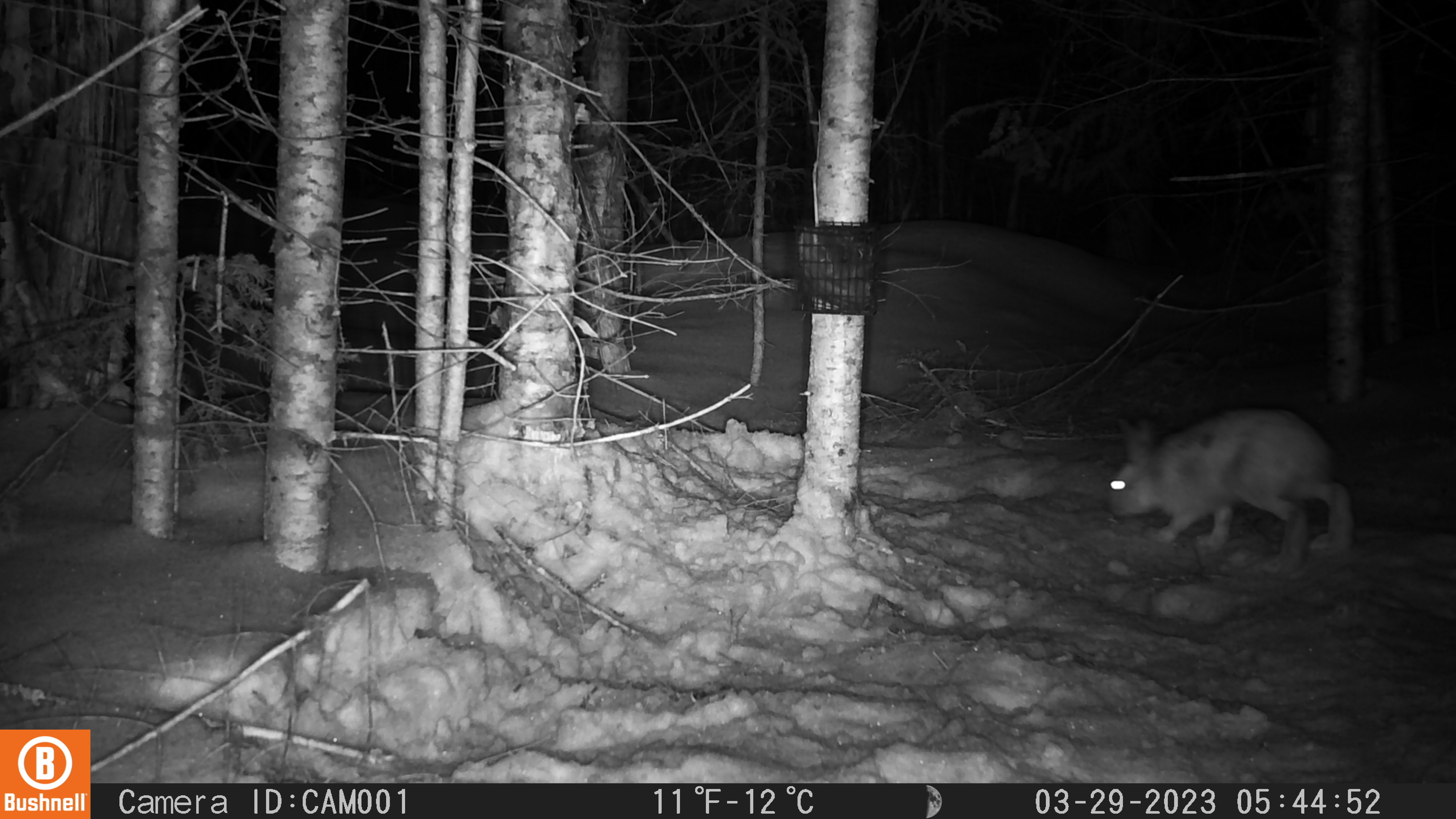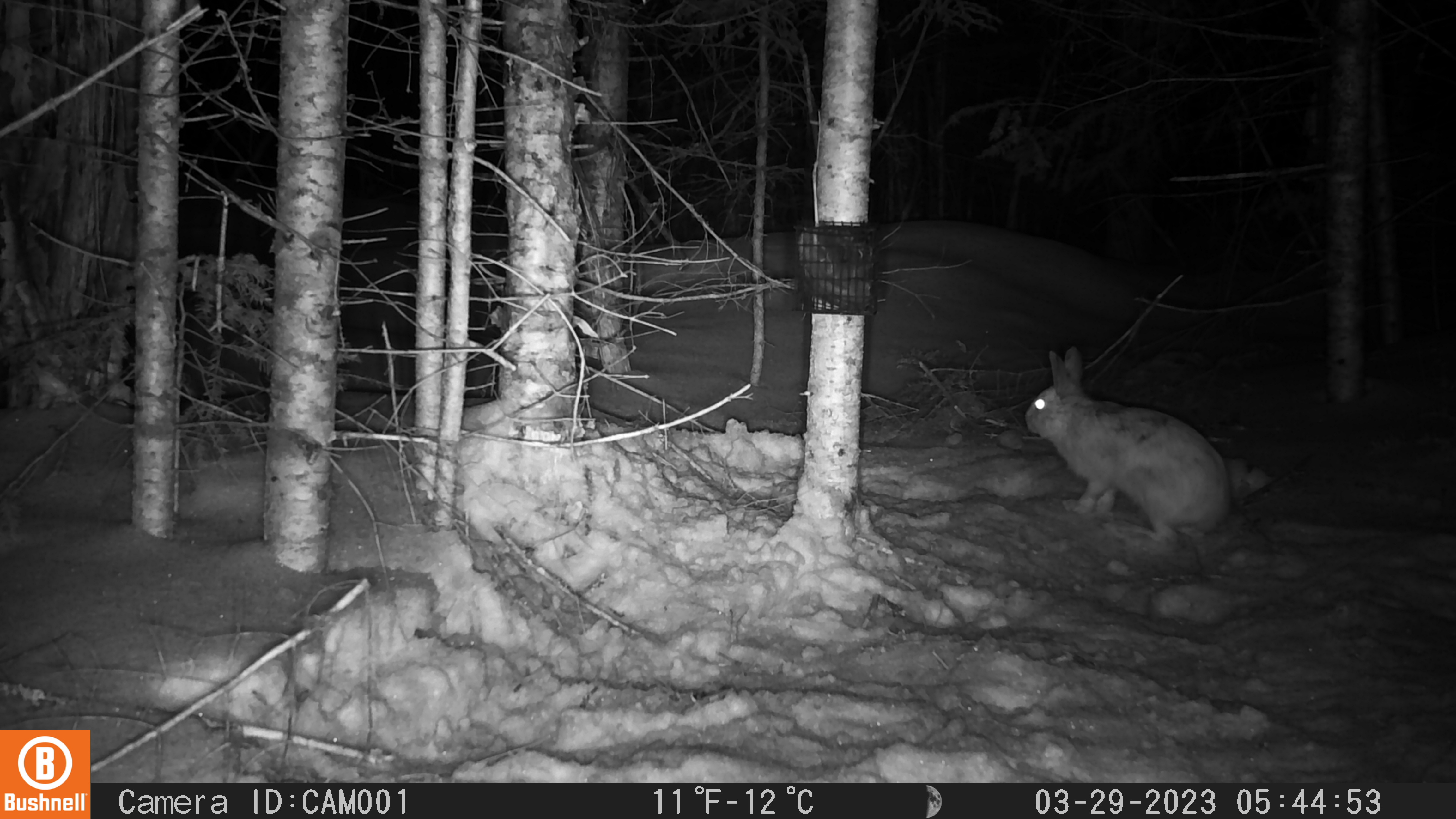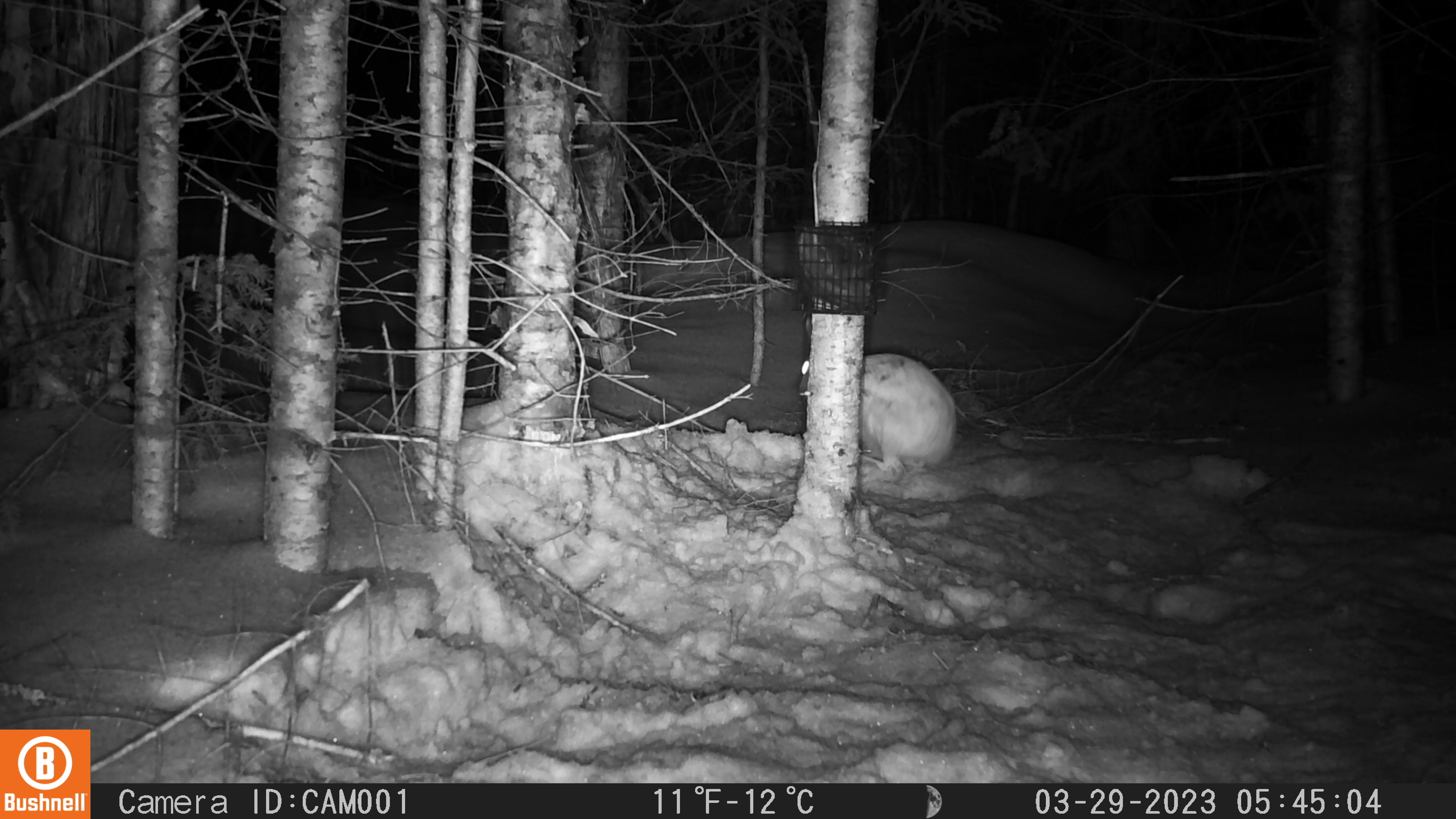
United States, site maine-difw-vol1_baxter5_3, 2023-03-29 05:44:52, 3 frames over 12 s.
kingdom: Animalia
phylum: Chordata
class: Mammalia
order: Lagomorpha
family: Leporidae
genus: Lepus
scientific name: Lepus americanus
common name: snowshoe hare